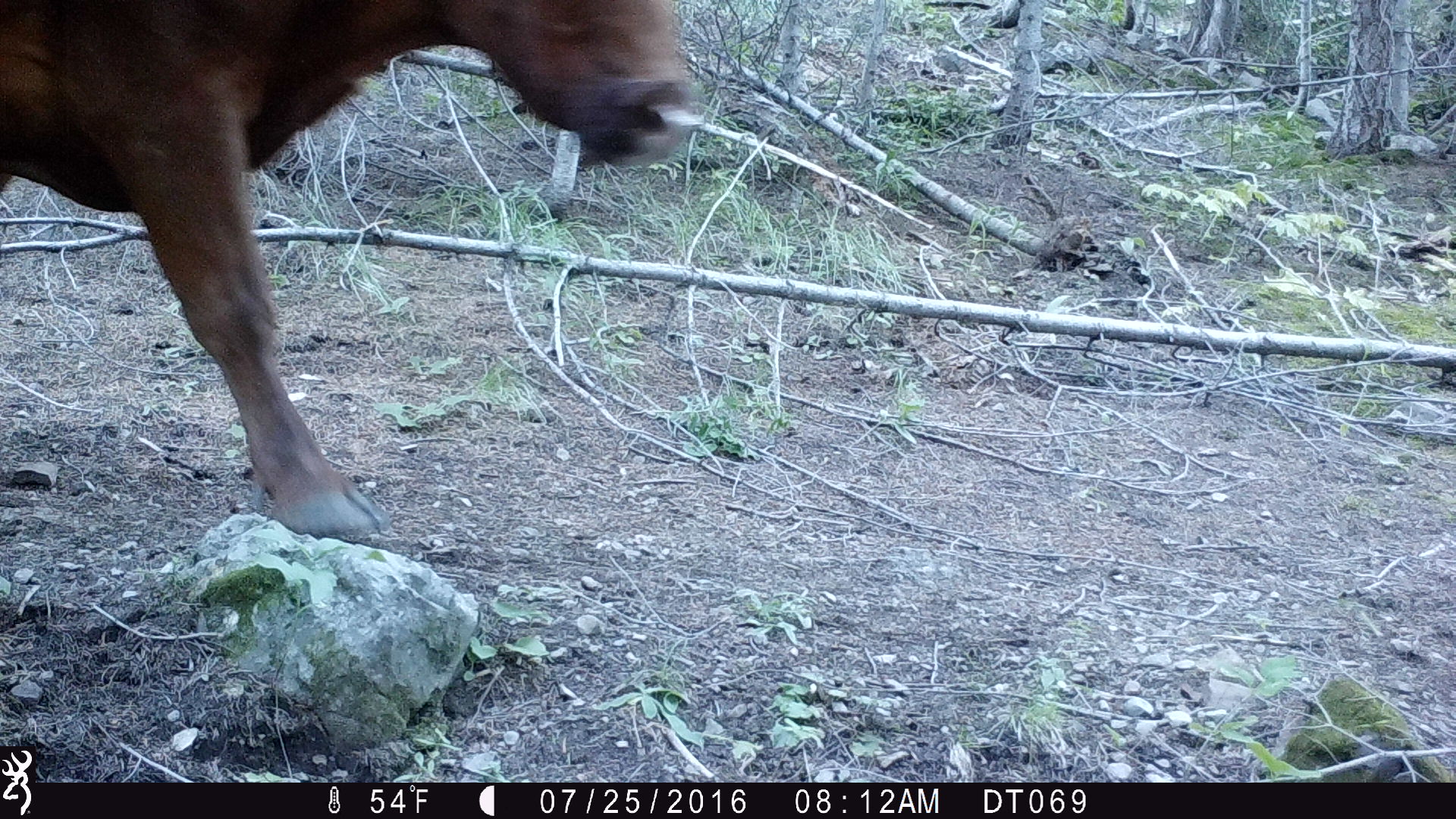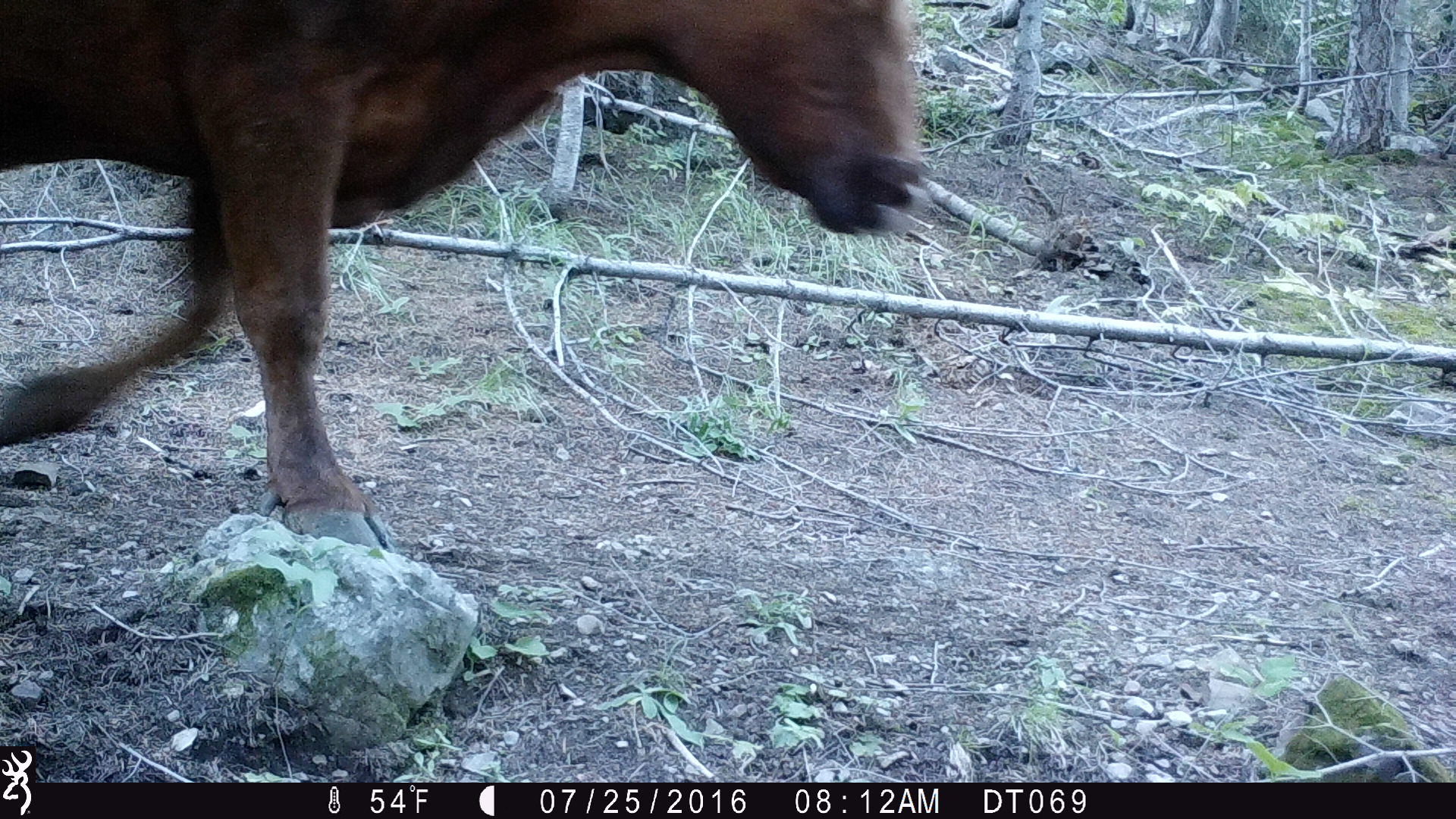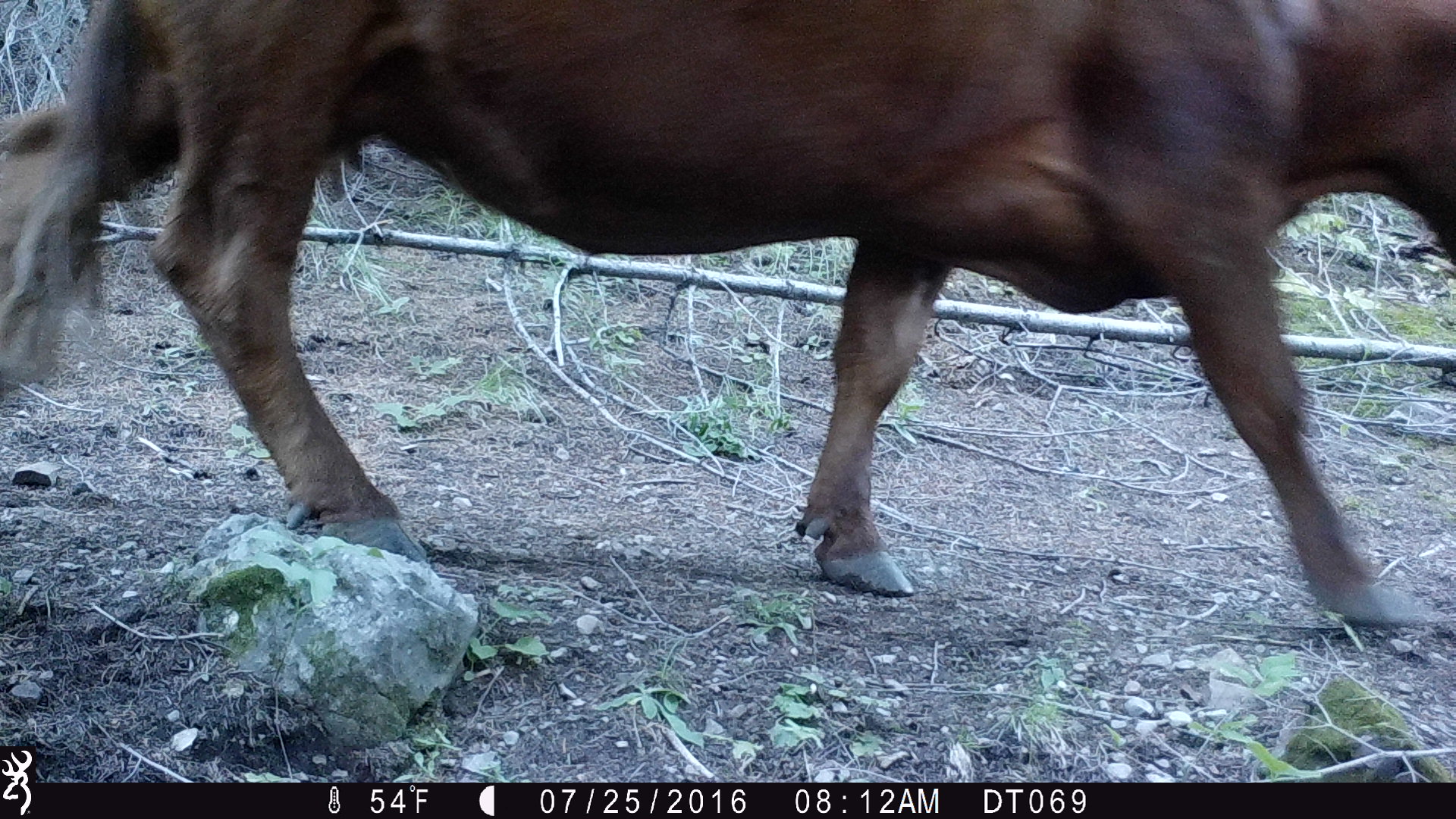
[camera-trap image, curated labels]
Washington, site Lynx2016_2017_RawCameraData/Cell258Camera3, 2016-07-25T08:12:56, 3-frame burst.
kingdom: Animalia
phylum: Chordata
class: Mammalia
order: Artiodactyla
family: Bovidae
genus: Bos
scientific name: Bos taurus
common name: domestic cattle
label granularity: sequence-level